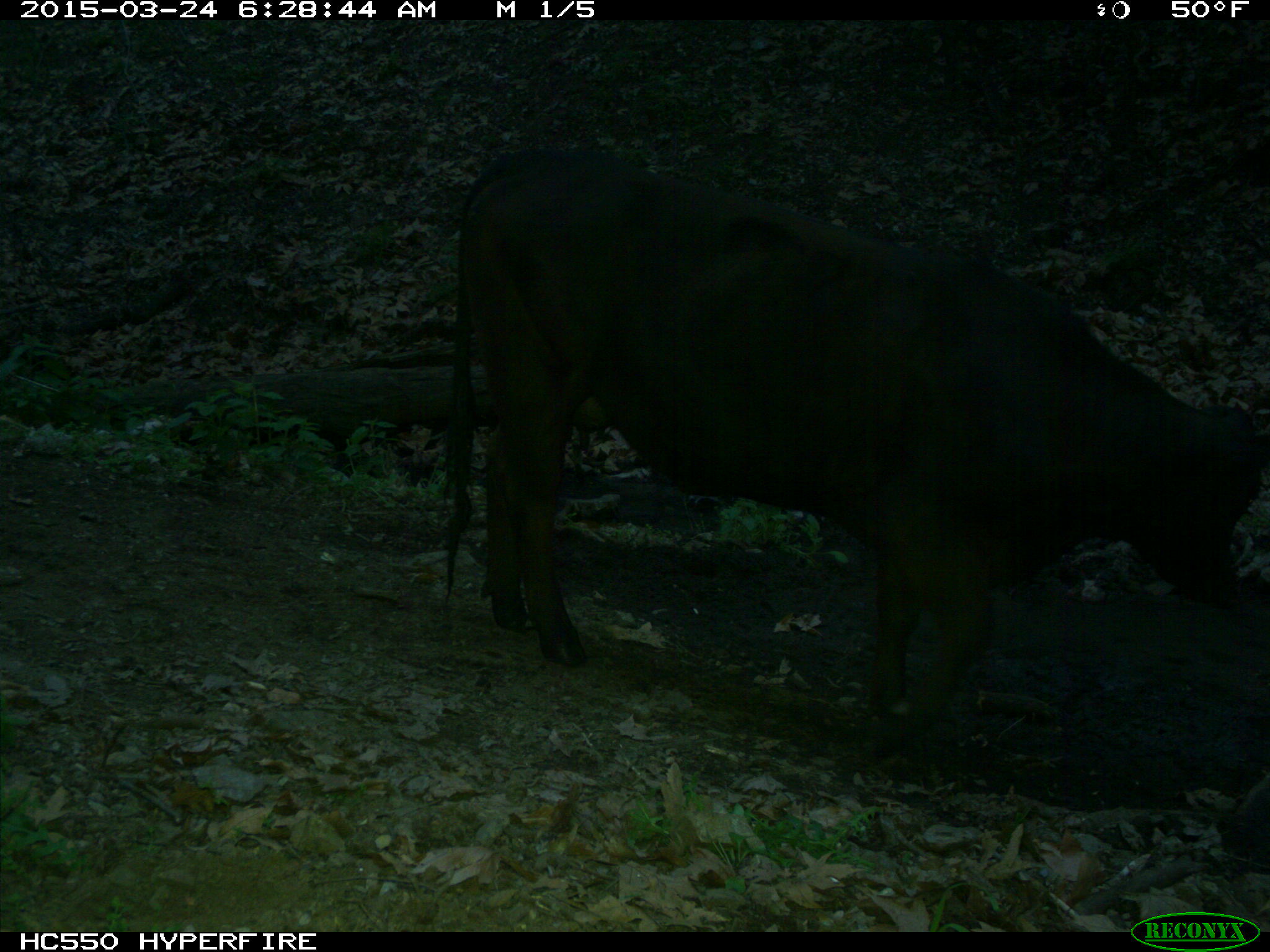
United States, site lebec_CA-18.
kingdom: Animalia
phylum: Chordata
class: Mammalia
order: Artiodactyla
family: Bovidae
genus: Bos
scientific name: Bos taurus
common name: domestic cow